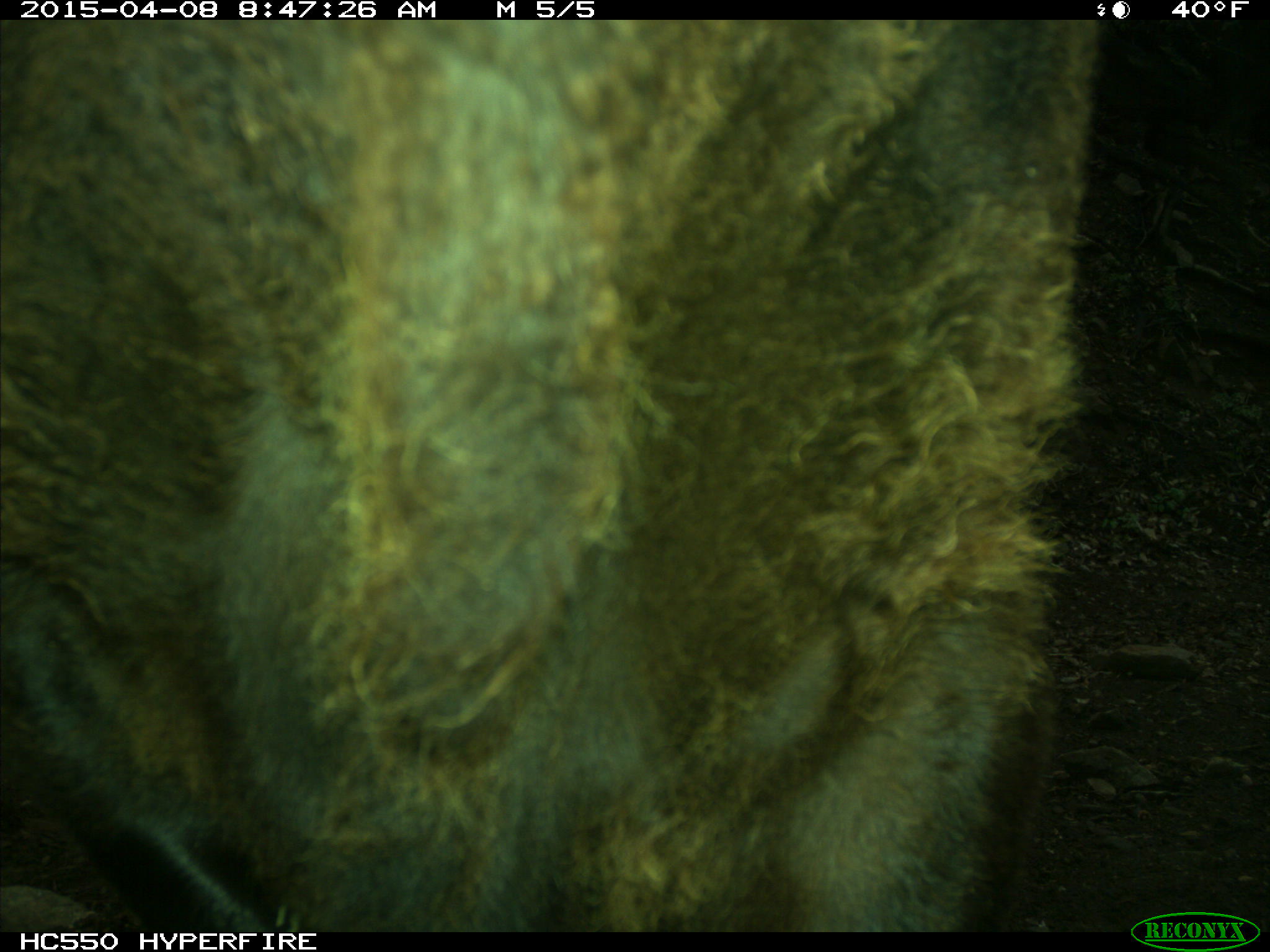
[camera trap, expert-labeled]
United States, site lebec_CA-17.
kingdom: Animalia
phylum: Chordata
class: Mammalia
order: Artiodactyla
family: Bovidae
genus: Bos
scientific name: Bos taurus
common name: domestic cow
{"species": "Bos taurus (domestic cow)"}